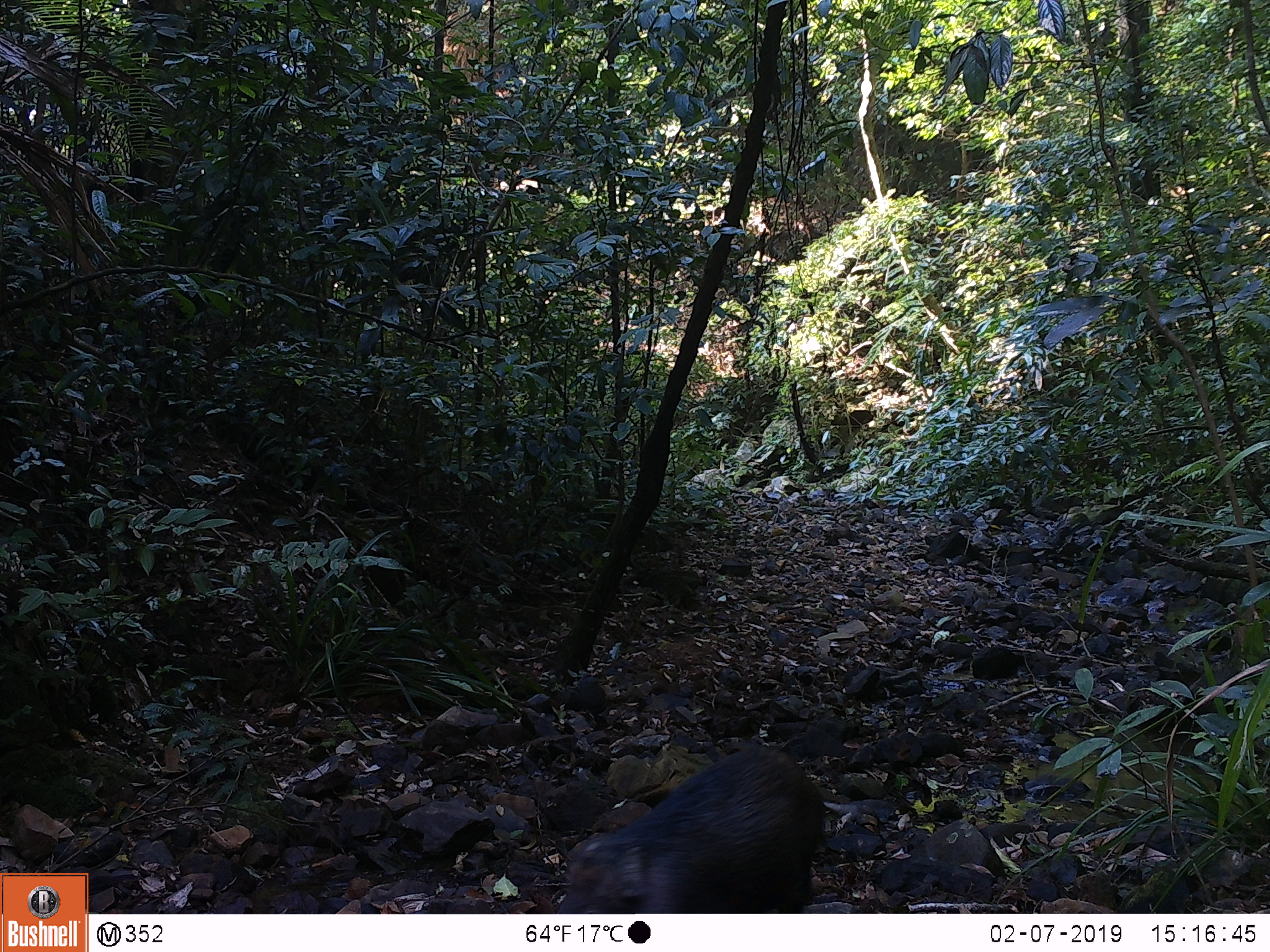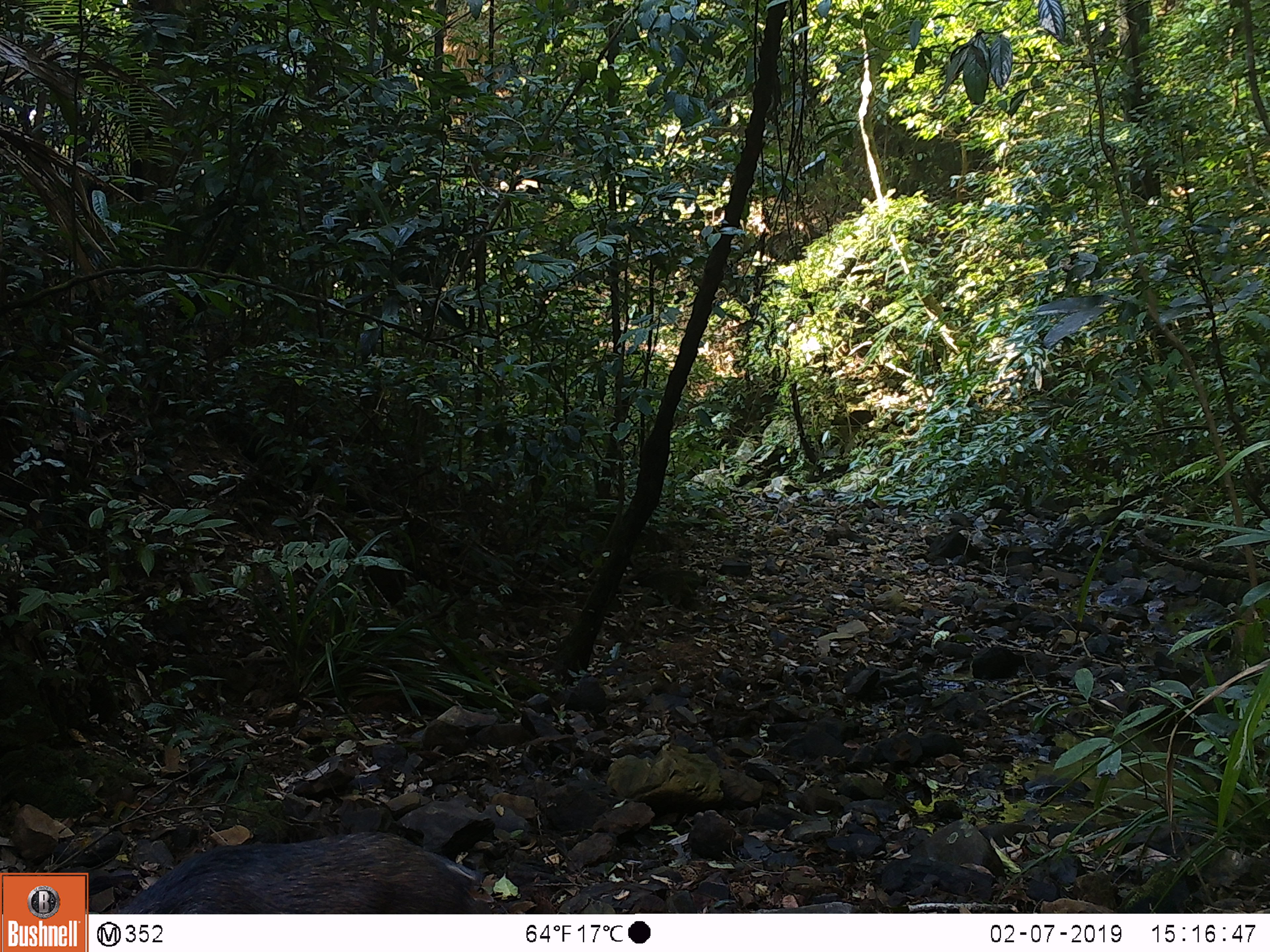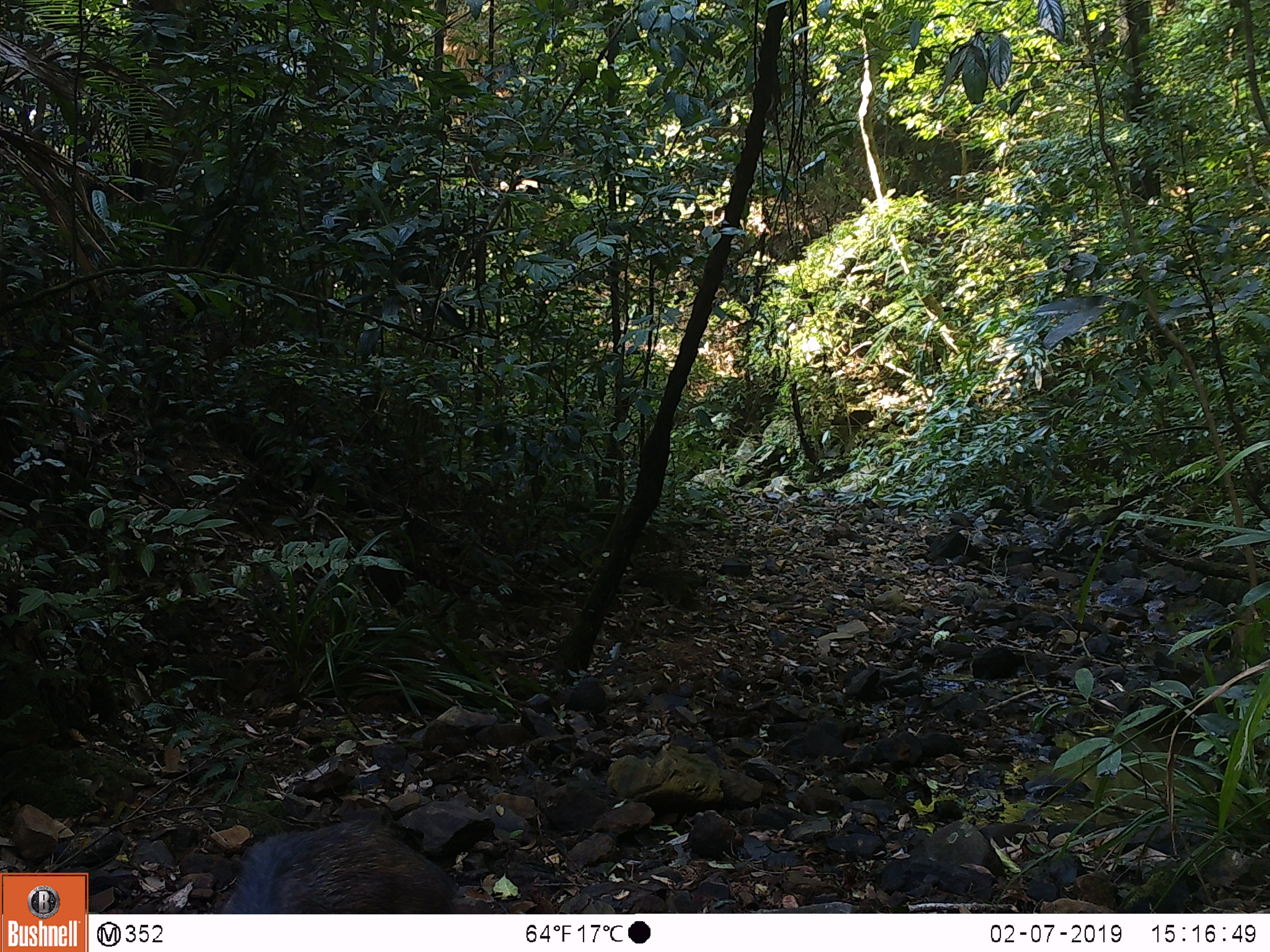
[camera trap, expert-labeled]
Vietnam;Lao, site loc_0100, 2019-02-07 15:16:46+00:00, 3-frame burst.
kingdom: Animalia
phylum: Chordata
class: Mammalia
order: Artiodactyla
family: Suidae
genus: Sus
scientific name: Sus scrofa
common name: eurasian wild pig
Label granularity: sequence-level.